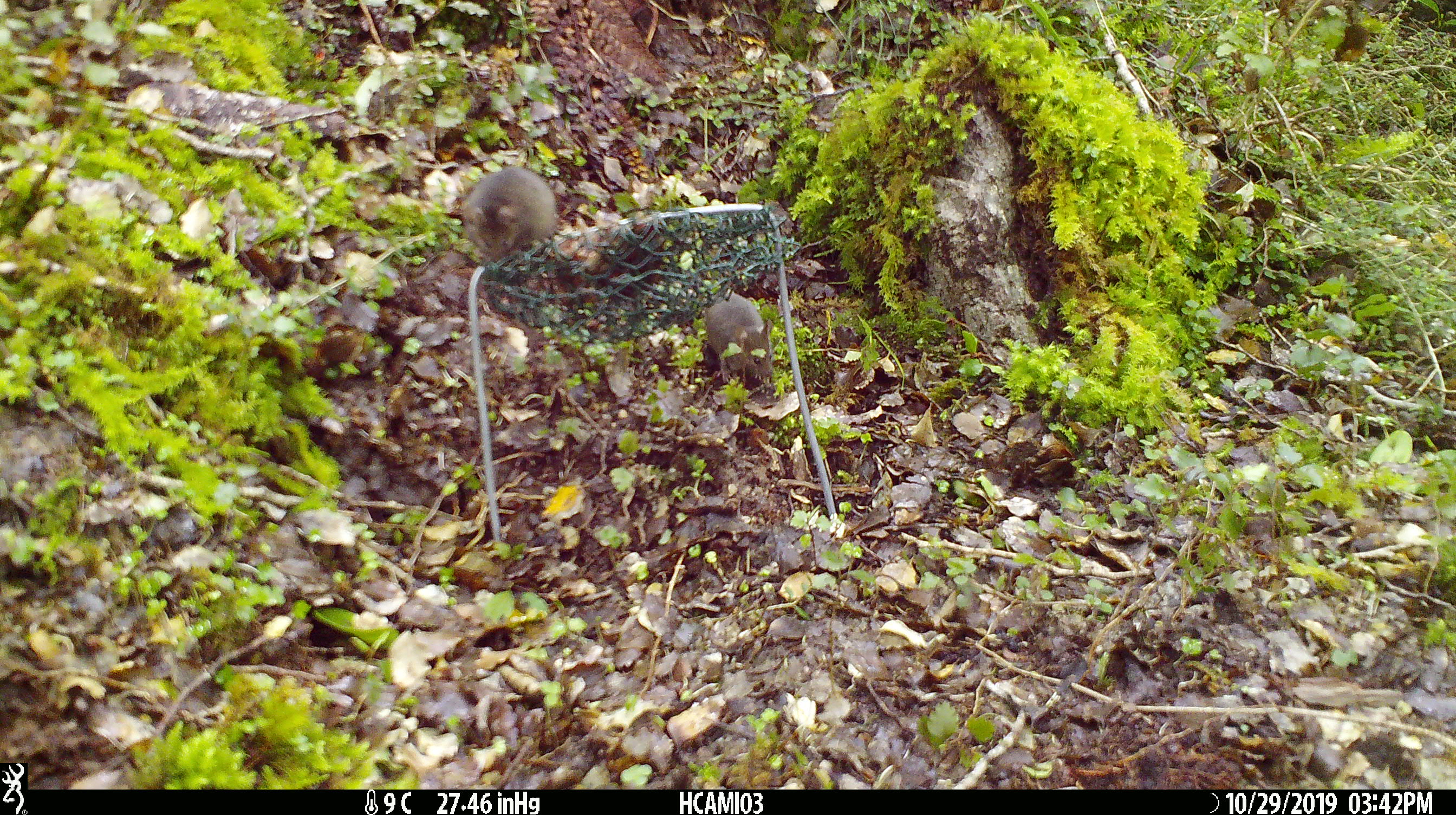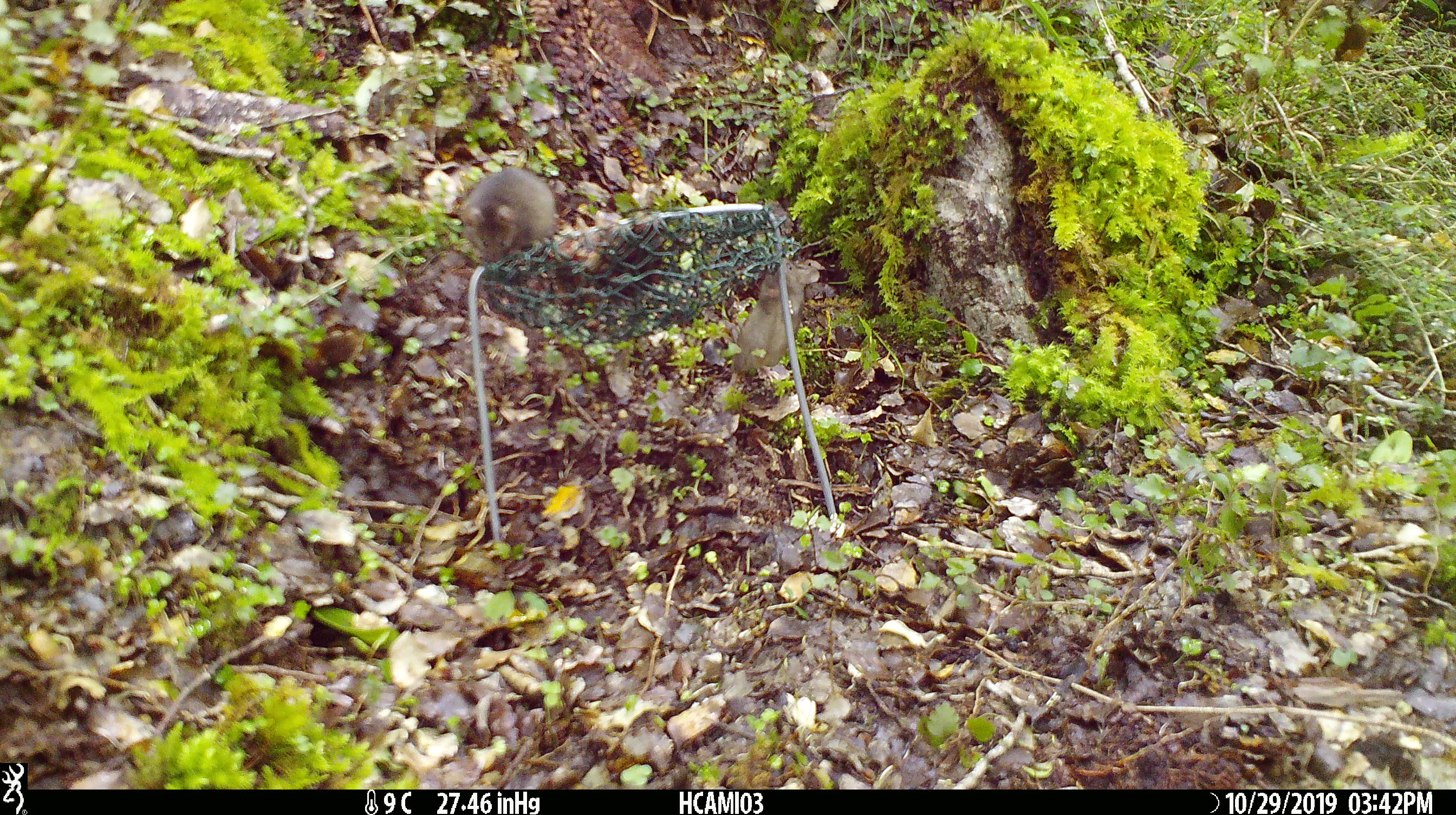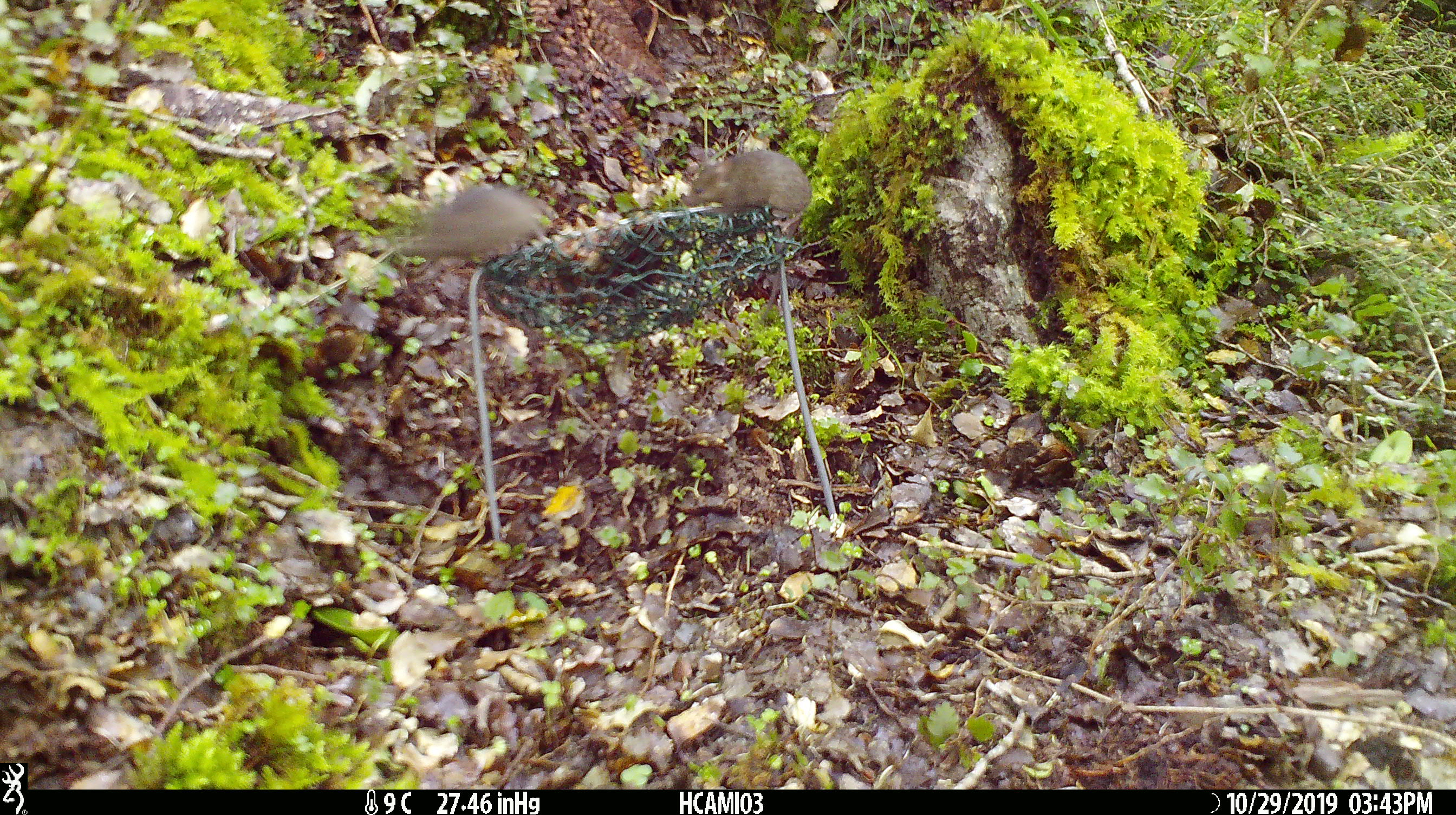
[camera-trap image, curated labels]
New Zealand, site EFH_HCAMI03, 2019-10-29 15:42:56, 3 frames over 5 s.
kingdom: Animalia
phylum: Chordata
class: Mammalia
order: Rodentia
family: Muridae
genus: Mus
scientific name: Mus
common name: mouse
Mouse (Mus).